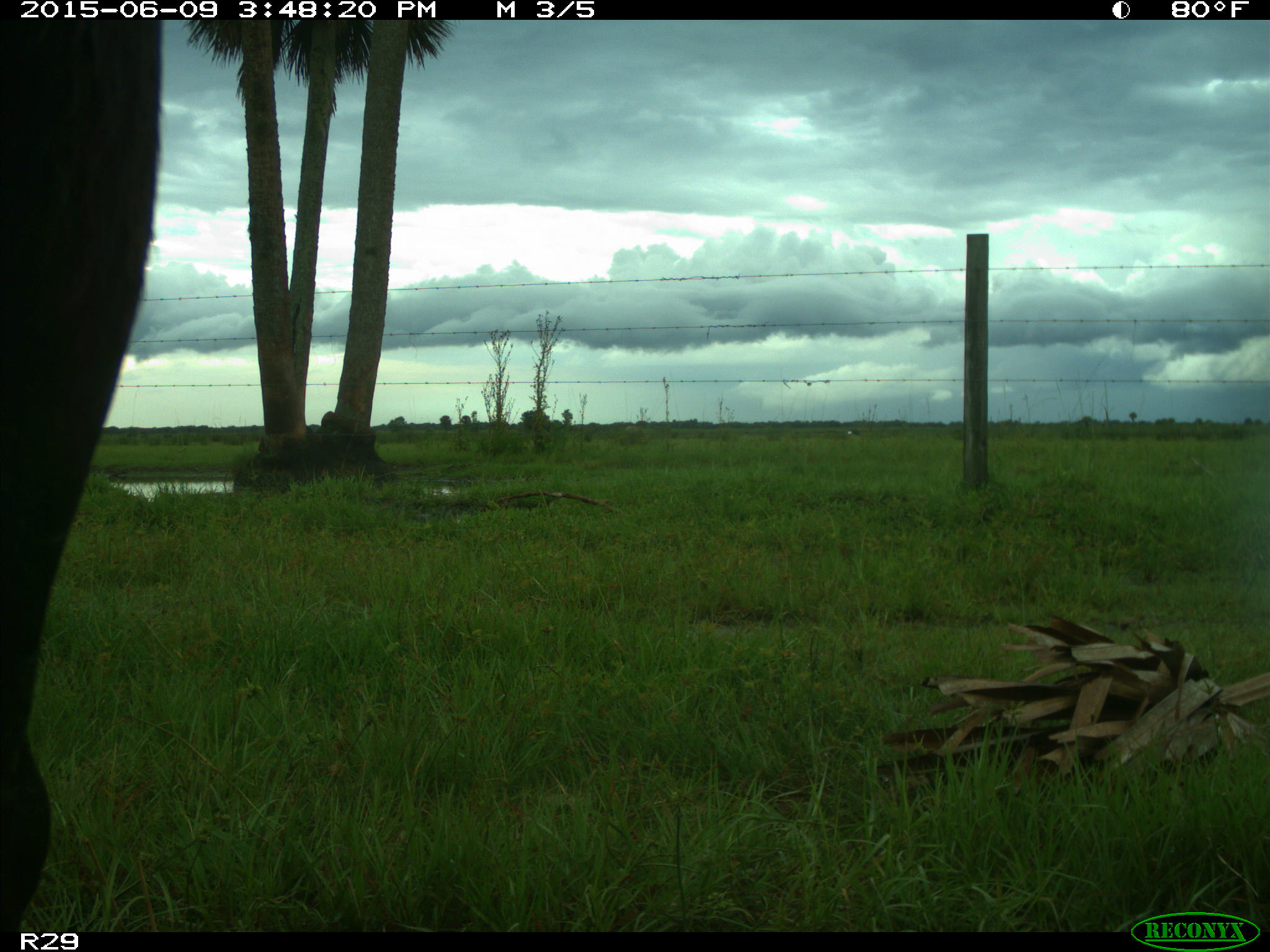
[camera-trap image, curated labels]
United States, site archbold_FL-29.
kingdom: Animalia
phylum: Chordata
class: Mammalia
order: Artiodactyla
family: Bovidae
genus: Bos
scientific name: Bos taurus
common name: domestic cow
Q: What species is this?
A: Bos taurus (domestic cow).